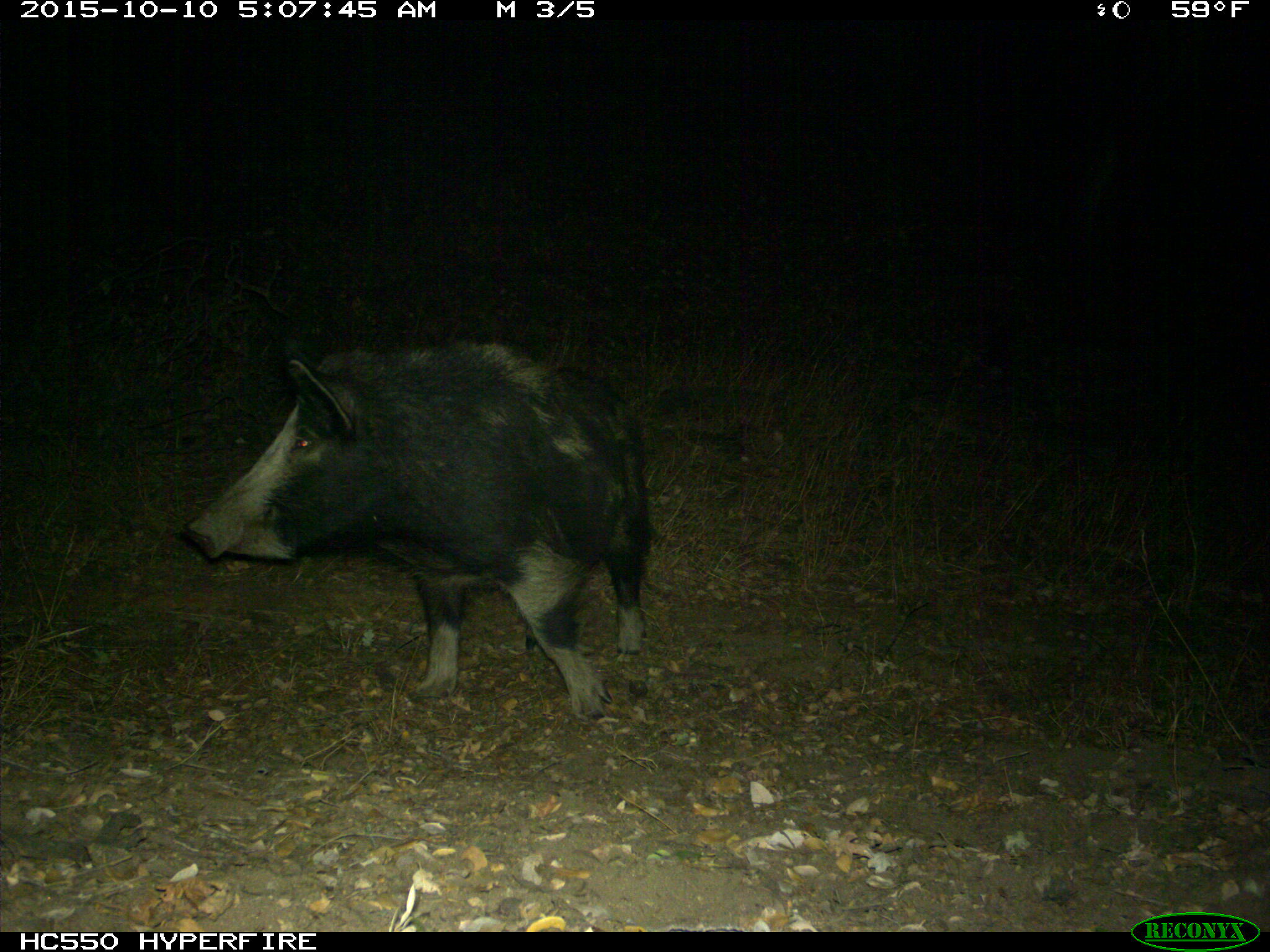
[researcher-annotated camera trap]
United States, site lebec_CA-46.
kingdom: Animalia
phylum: Chordata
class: Mammalia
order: Artiodactyla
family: Suidae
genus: Sus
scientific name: Sus scrofa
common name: wild boar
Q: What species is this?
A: Sus scrofa (wild boar).